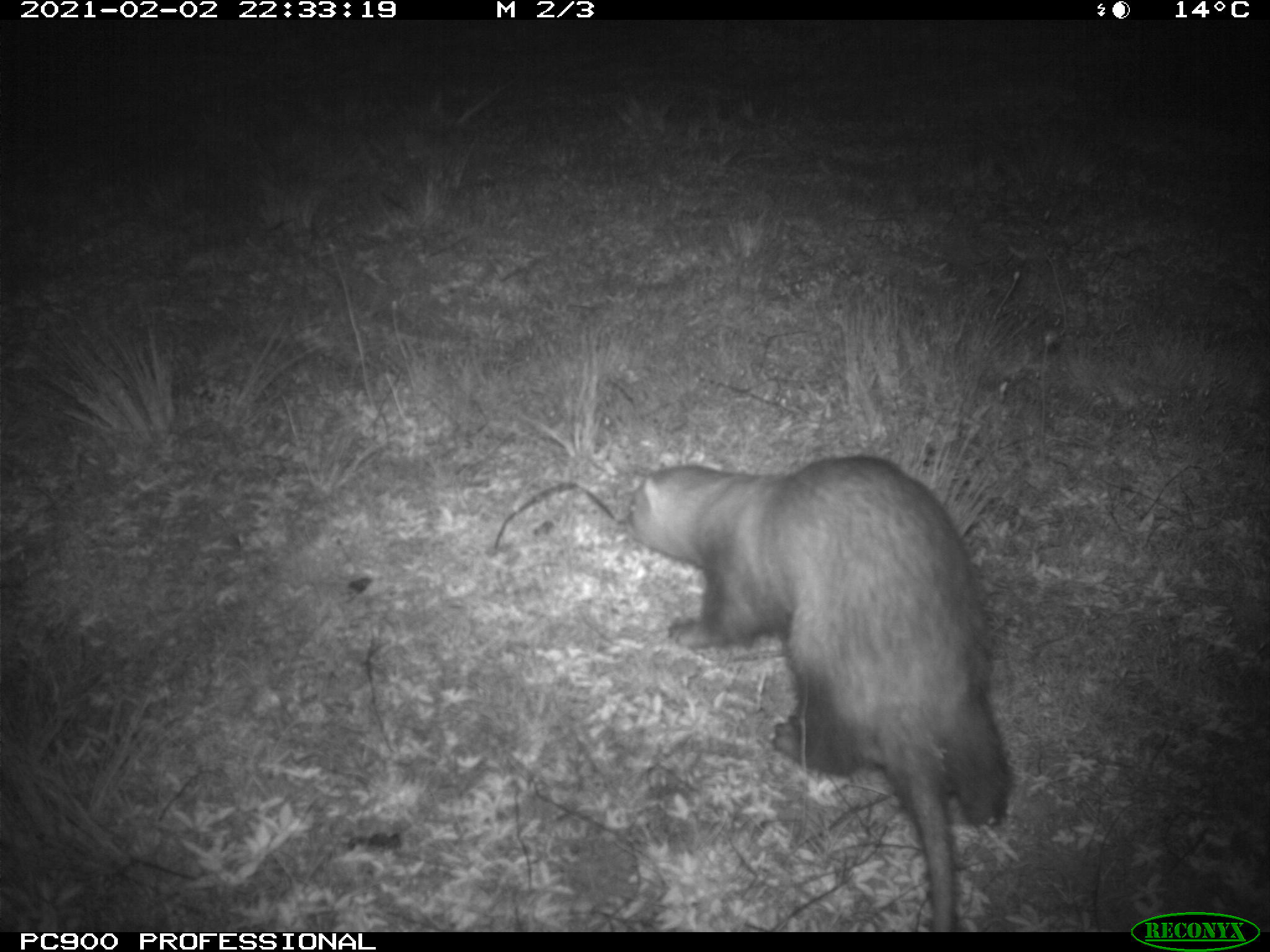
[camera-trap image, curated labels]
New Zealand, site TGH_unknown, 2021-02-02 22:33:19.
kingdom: Animalia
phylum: Chordata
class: Mammalia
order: Carnivora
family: Mustelidae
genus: Mustela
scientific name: Mustela furo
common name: ferret